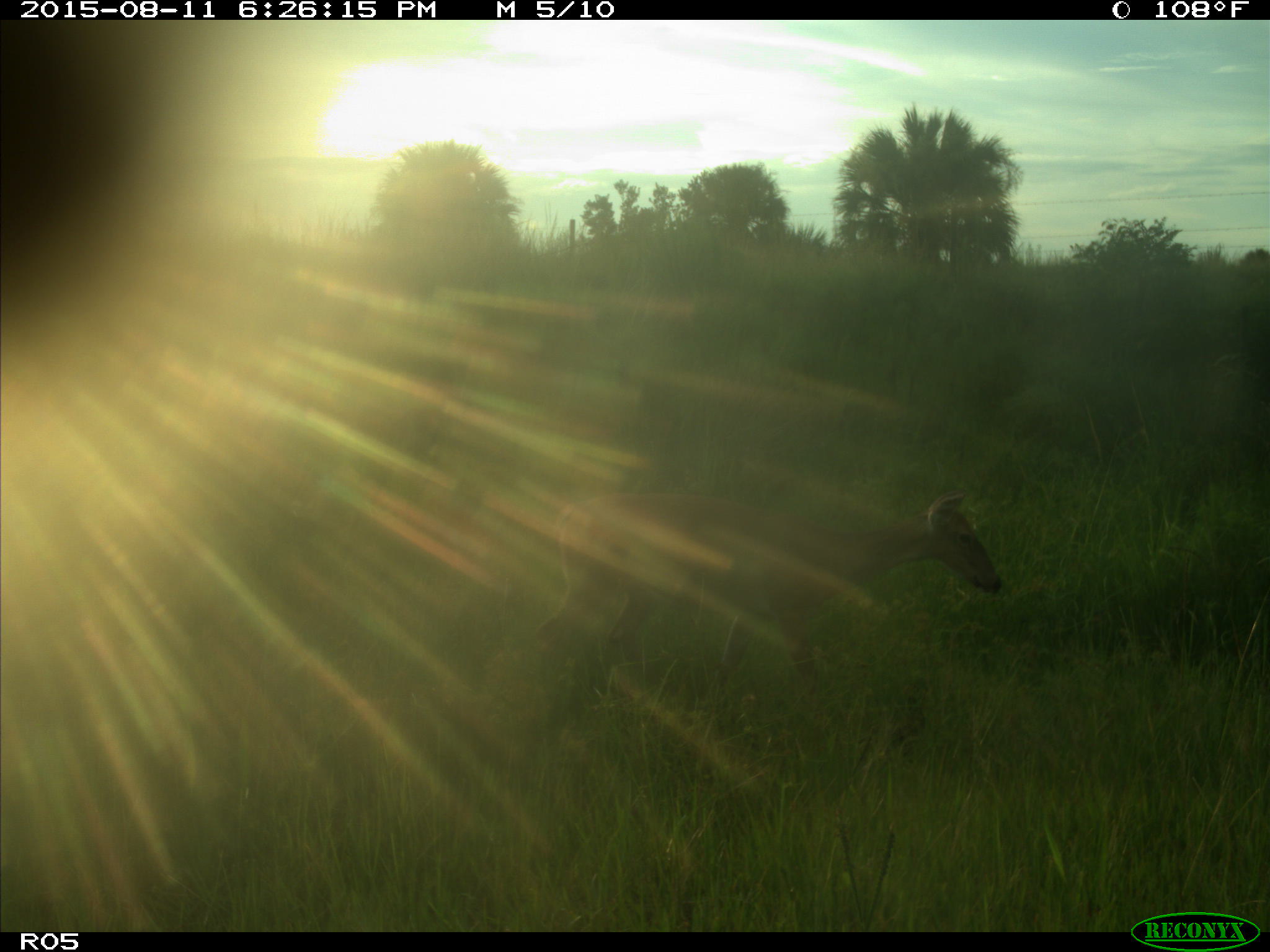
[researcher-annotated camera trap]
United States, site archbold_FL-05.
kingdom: Animalia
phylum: Chordata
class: Mammalia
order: Artiodactyla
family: Cervidae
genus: Odocoileus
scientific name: Odocoileus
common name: deer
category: unidentified deer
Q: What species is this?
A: Unidentified deer (deer) (Odocoileus).